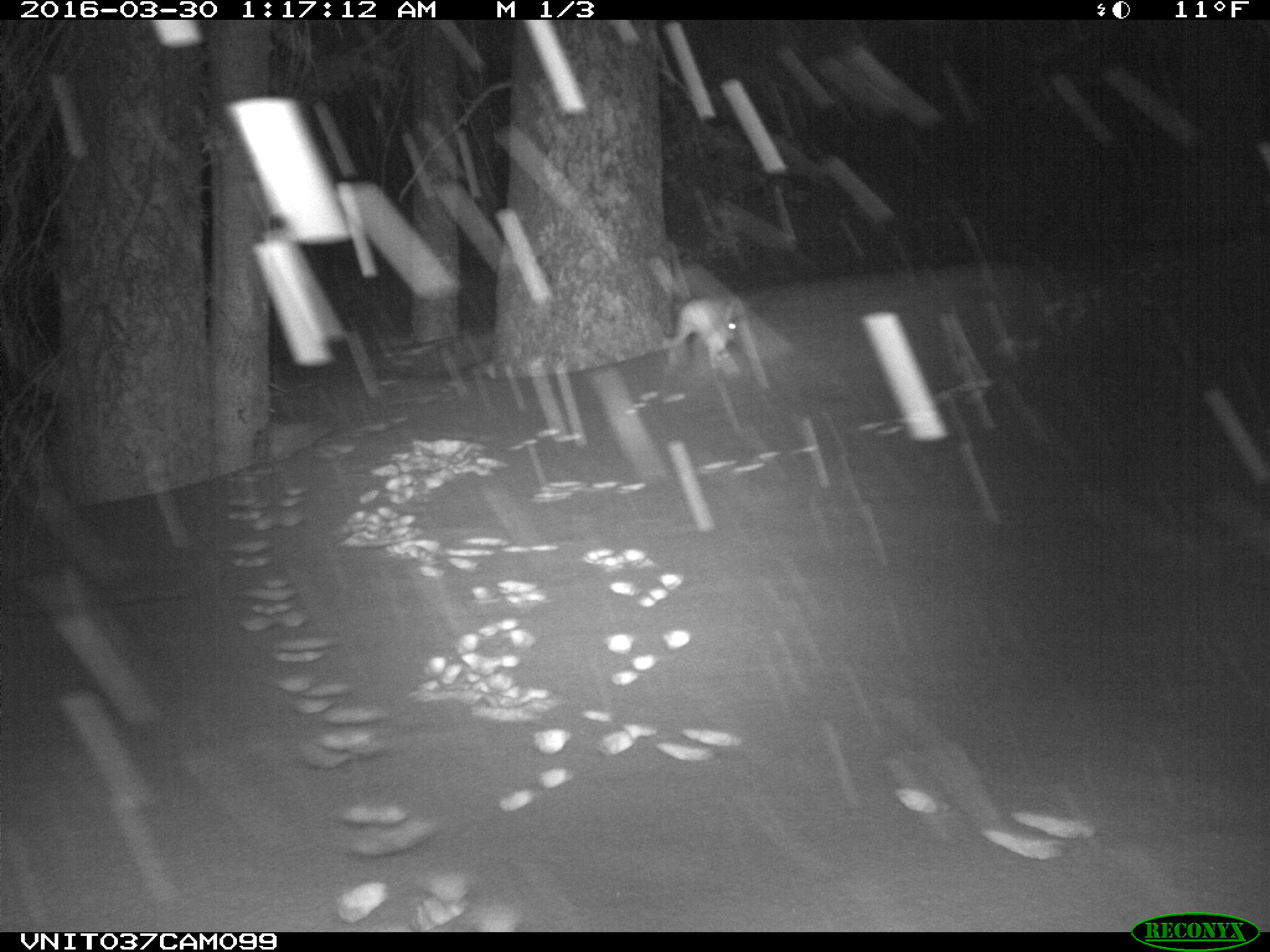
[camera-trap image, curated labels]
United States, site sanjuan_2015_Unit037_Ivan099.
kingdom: Animalia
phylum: Chordata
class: Mammalia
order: Lagomorpha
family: Leporidae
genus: Lepus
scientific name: Lepus americanus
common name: snowshoe hare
Lepus americanus (snowshoe hare).